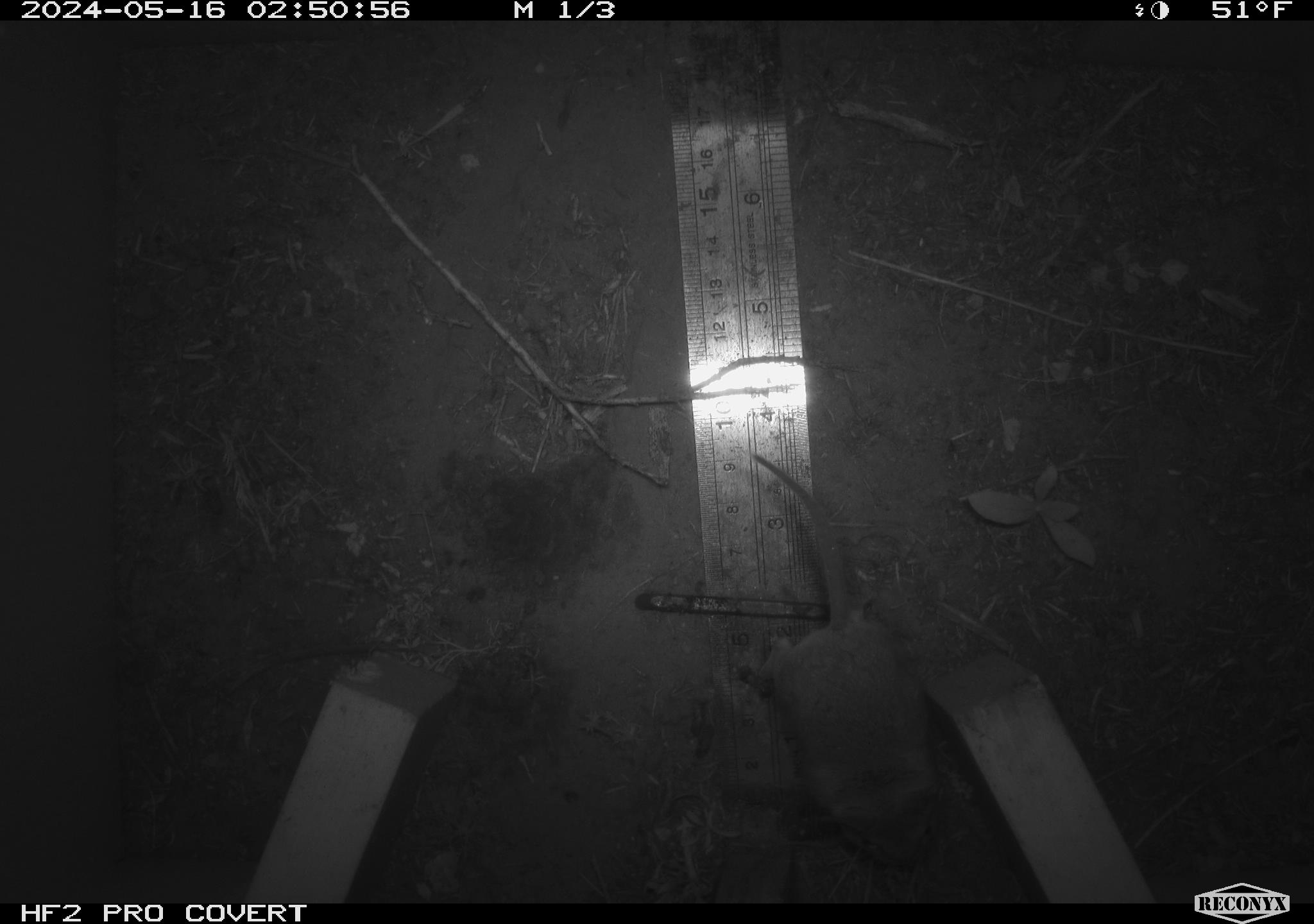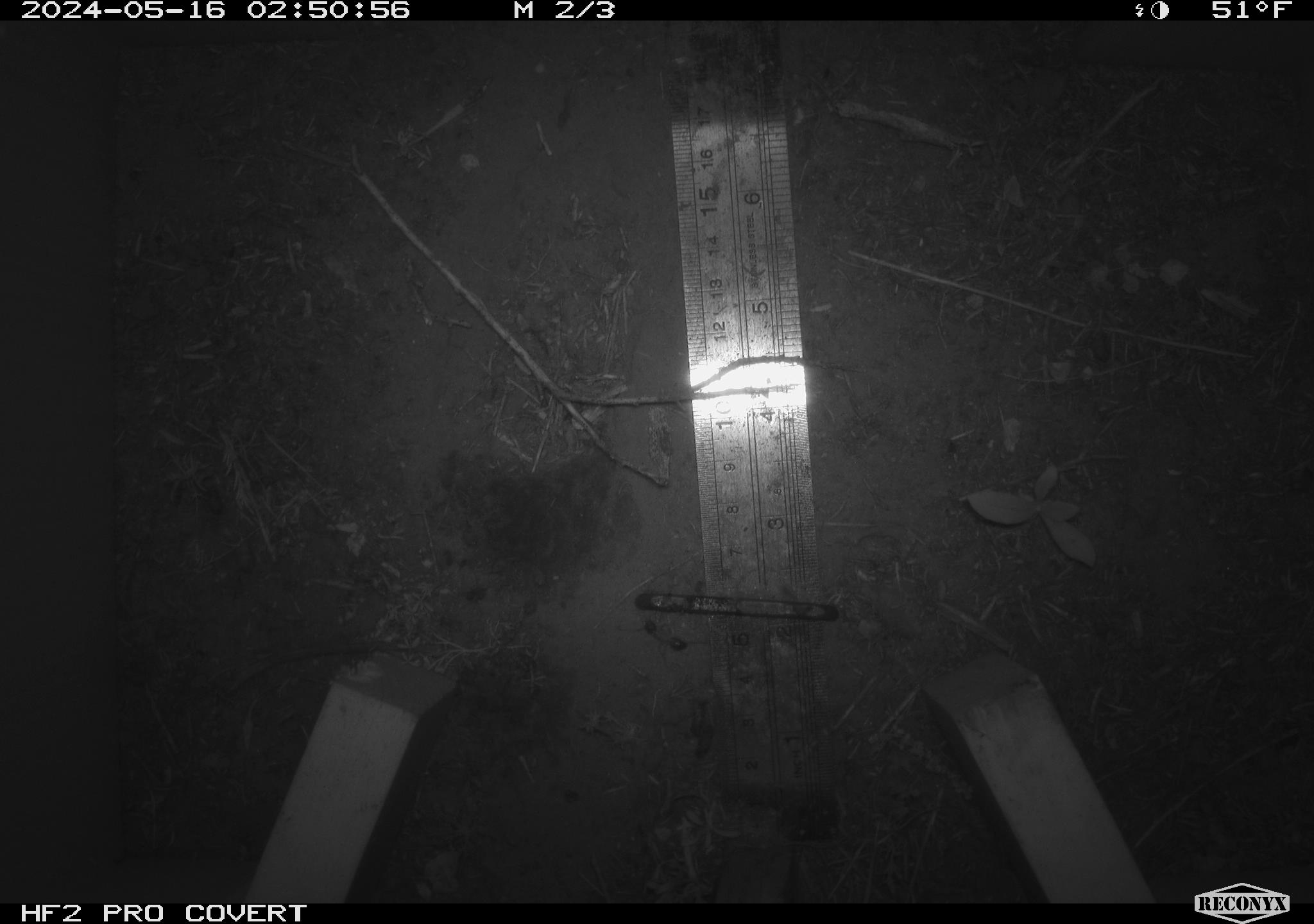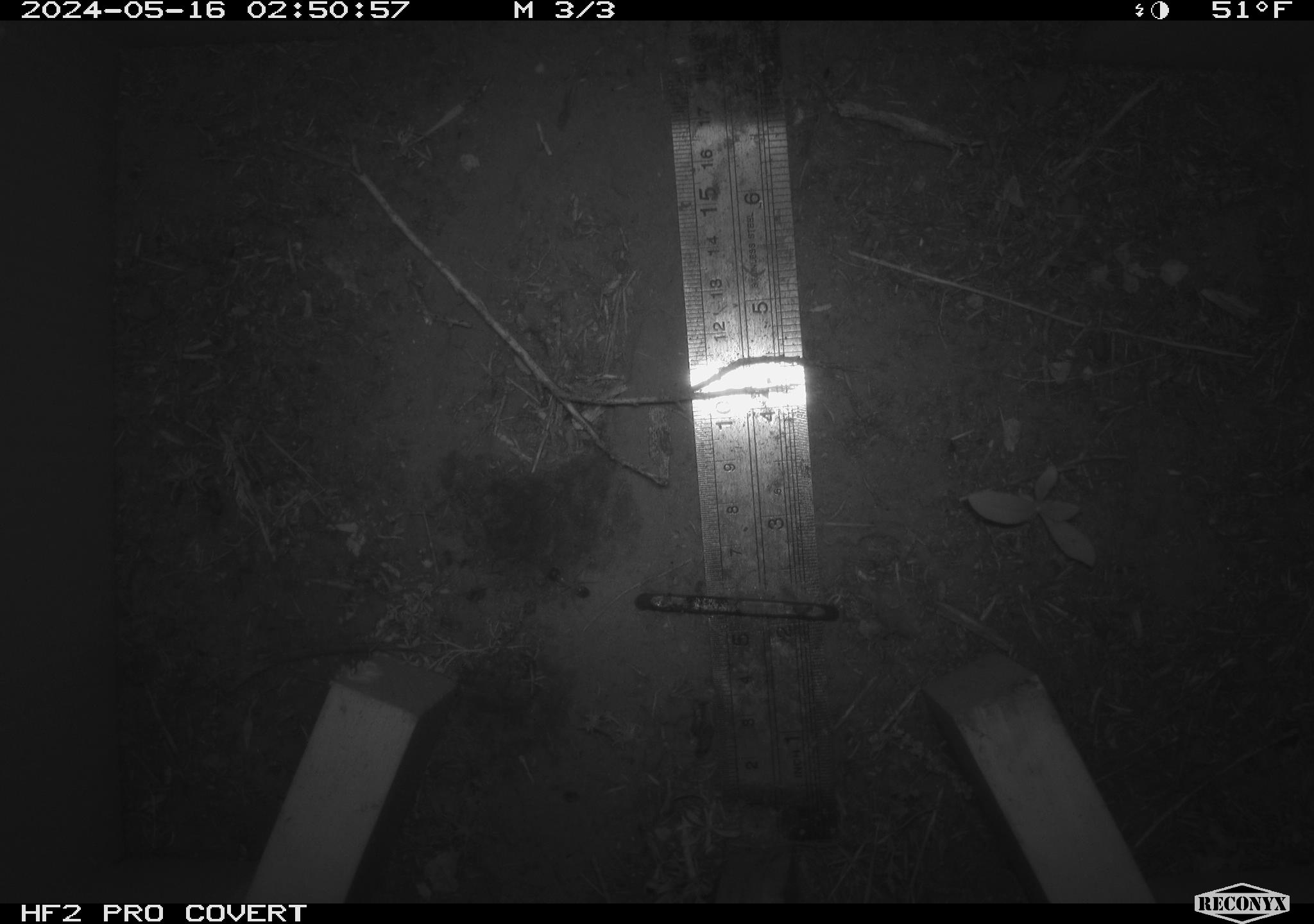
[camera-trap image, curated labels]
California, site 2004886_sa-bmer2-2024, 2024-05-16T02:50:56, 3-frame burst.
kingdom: Animalia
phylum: Chordata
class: Mammalia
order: Rodentia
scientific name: Rodentia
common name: mouse species